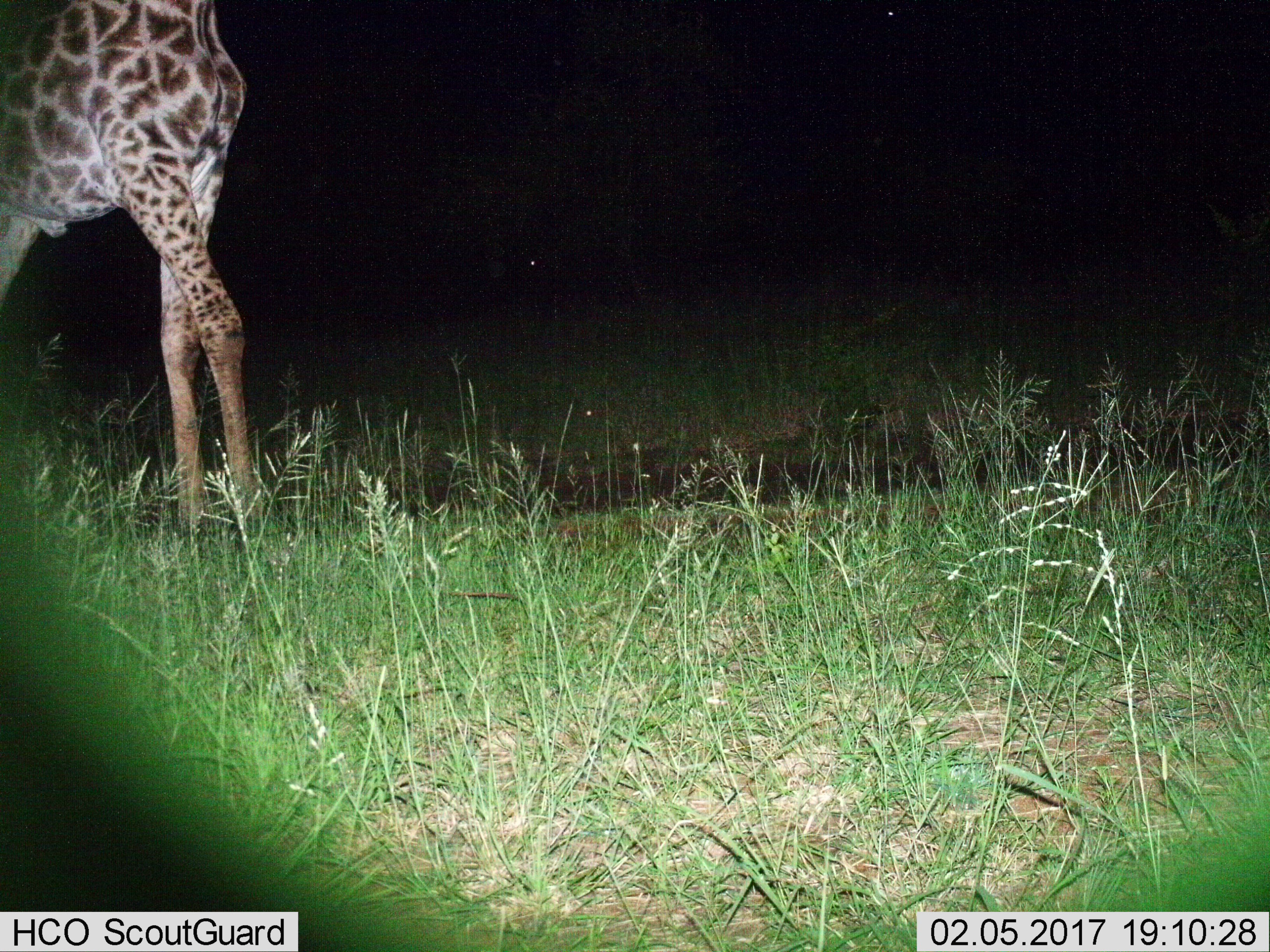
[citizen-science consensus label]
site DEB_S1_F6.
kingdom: Animalia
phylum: Chordata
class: Mammalia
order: Artiodactyla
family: Giraffidae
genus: Giraffa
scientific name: Giraffa camelopardalis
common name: giraffe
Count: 1.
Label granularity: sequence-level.